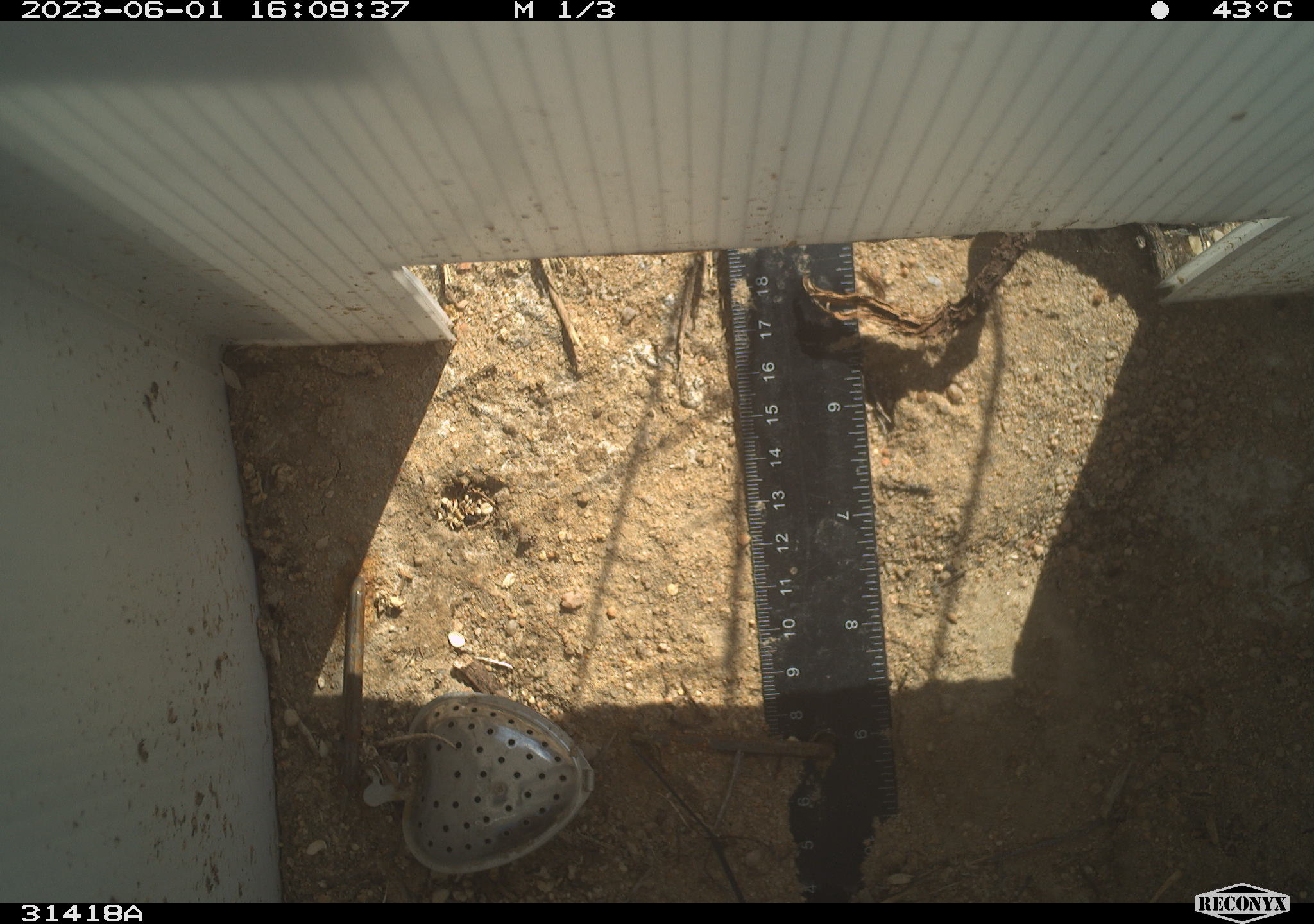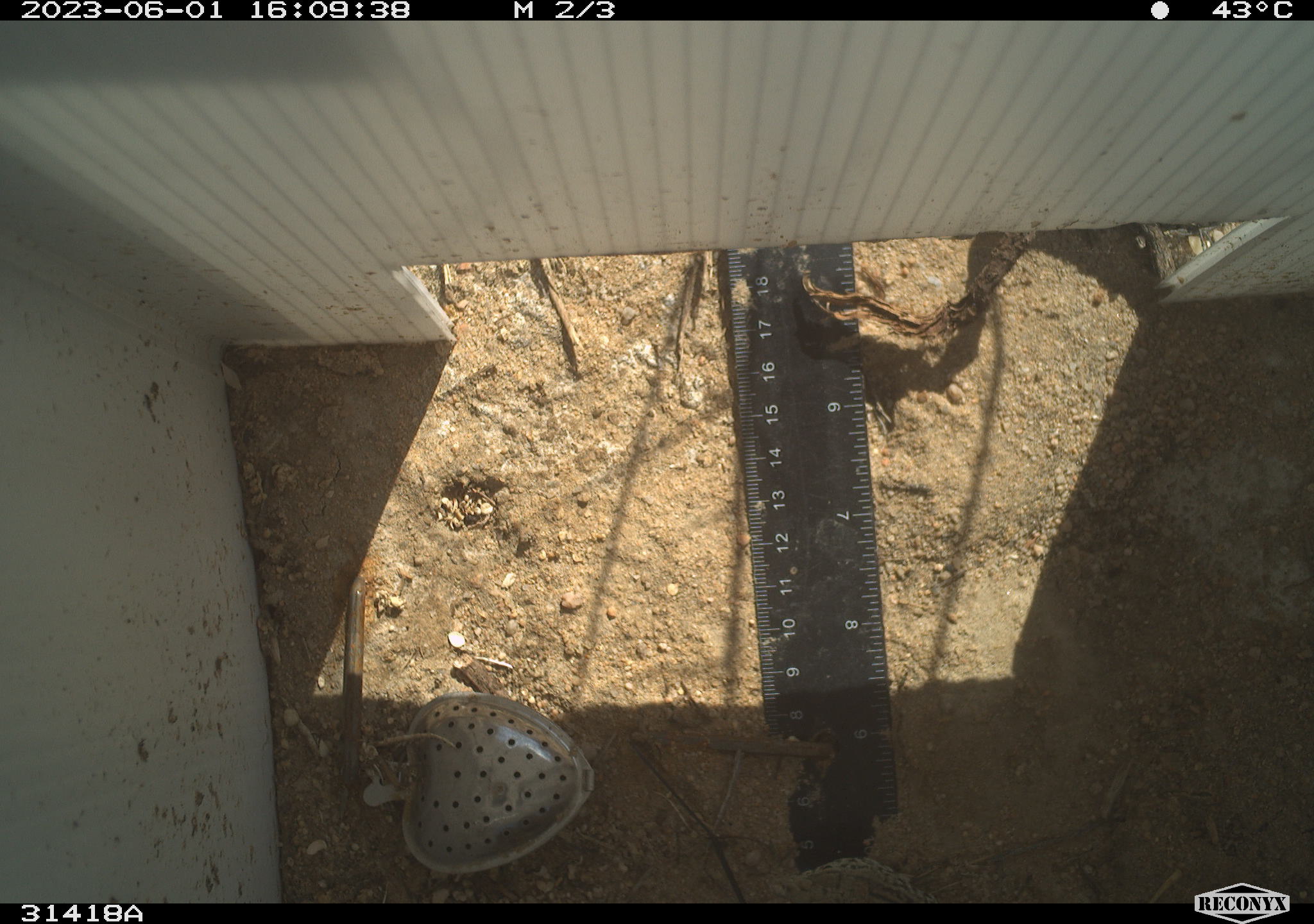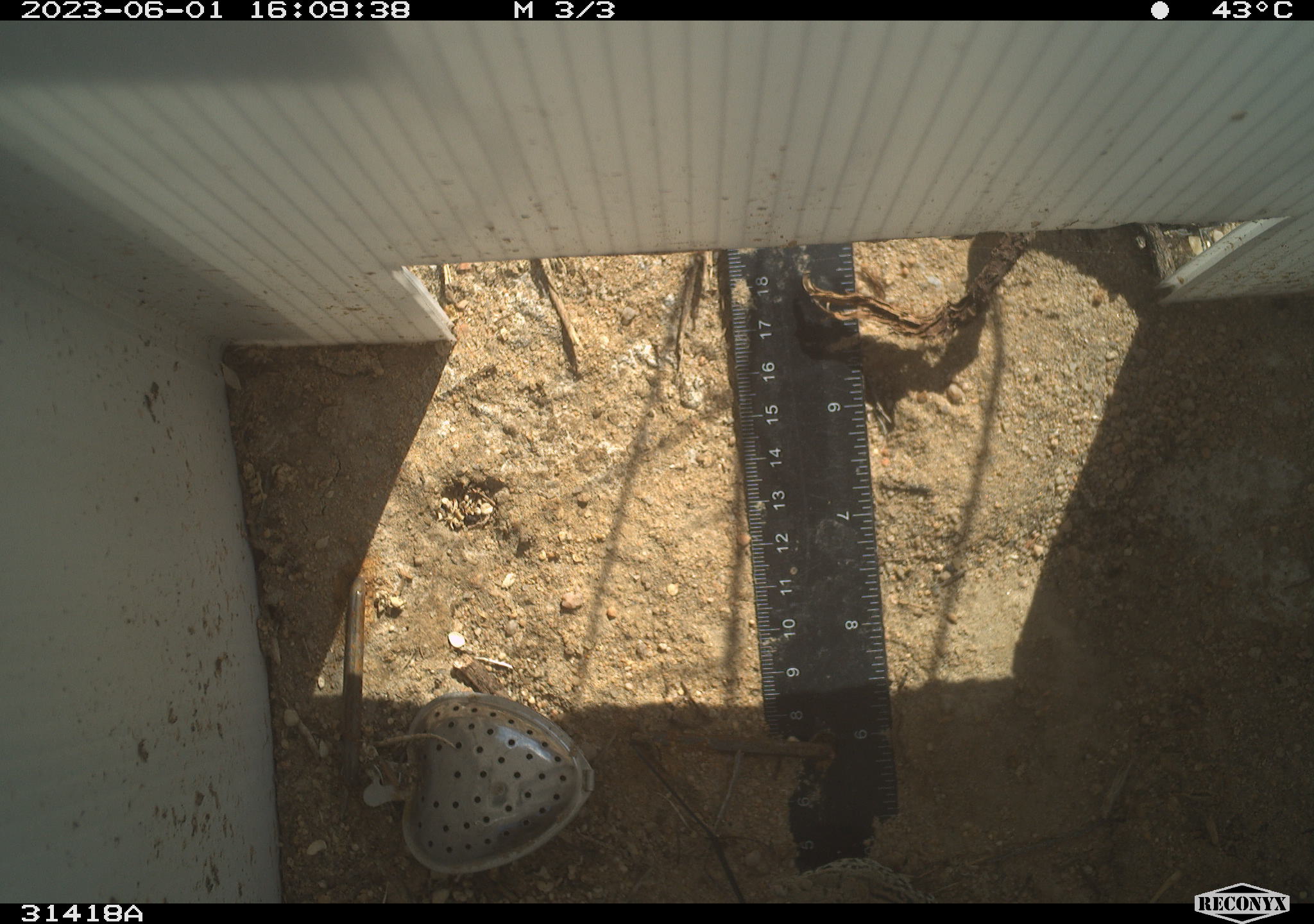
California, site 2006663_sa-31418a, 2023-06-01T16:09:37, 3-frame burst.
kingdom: Animalia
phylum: Chordata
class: Reptilia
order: Squamata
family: Teiidae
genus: Aspidoscelis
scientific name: Aspidoscelis tigris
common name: western whiptail